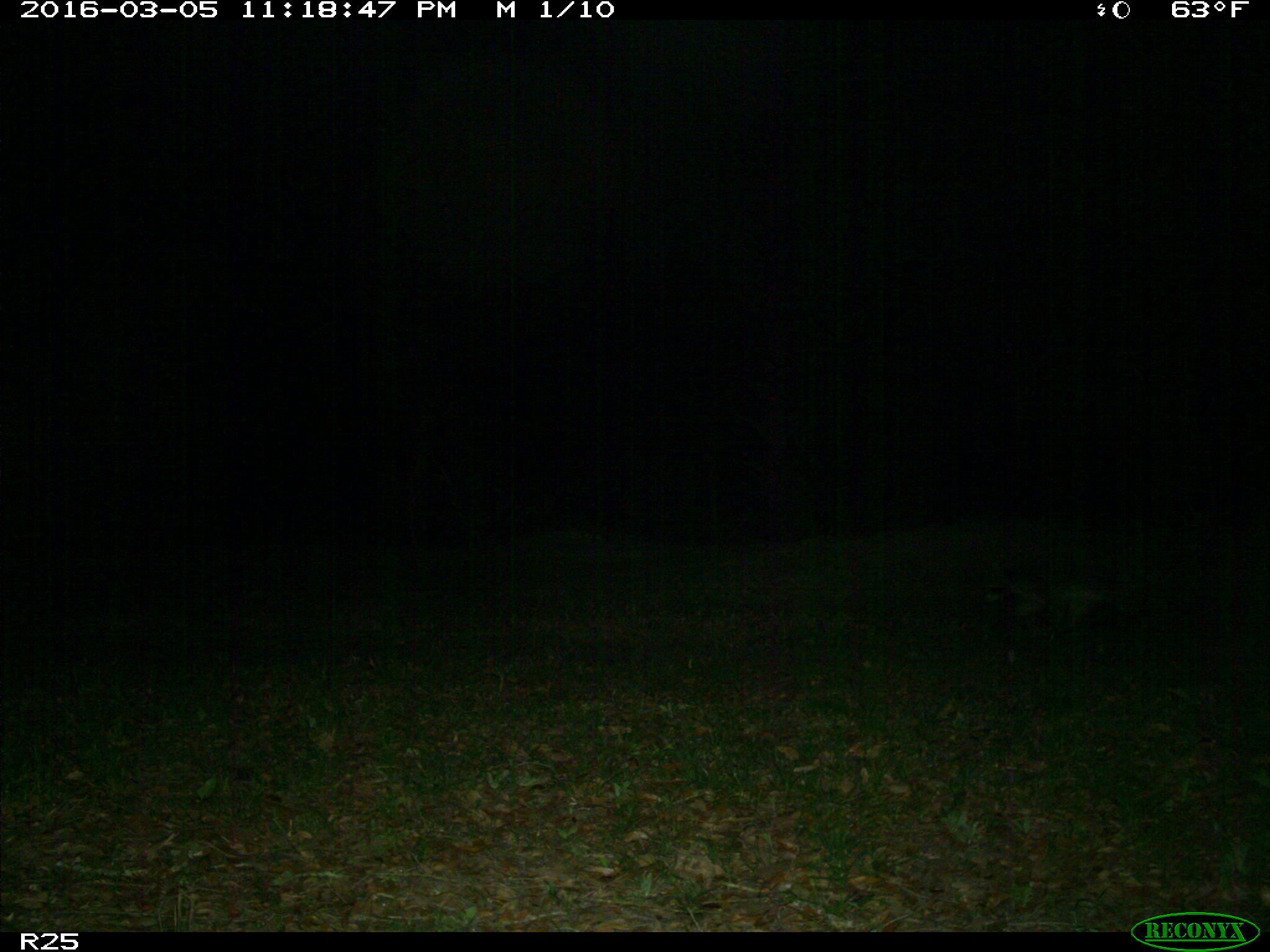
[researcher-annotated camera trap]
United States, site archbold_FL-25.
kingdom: Animalia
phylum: Chordata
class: Mammalia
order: Carnivora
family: Procyonidae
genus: Procyon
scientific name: Procyon lotor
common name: common raccoon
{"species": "Procyon lotor (common raccoon)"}